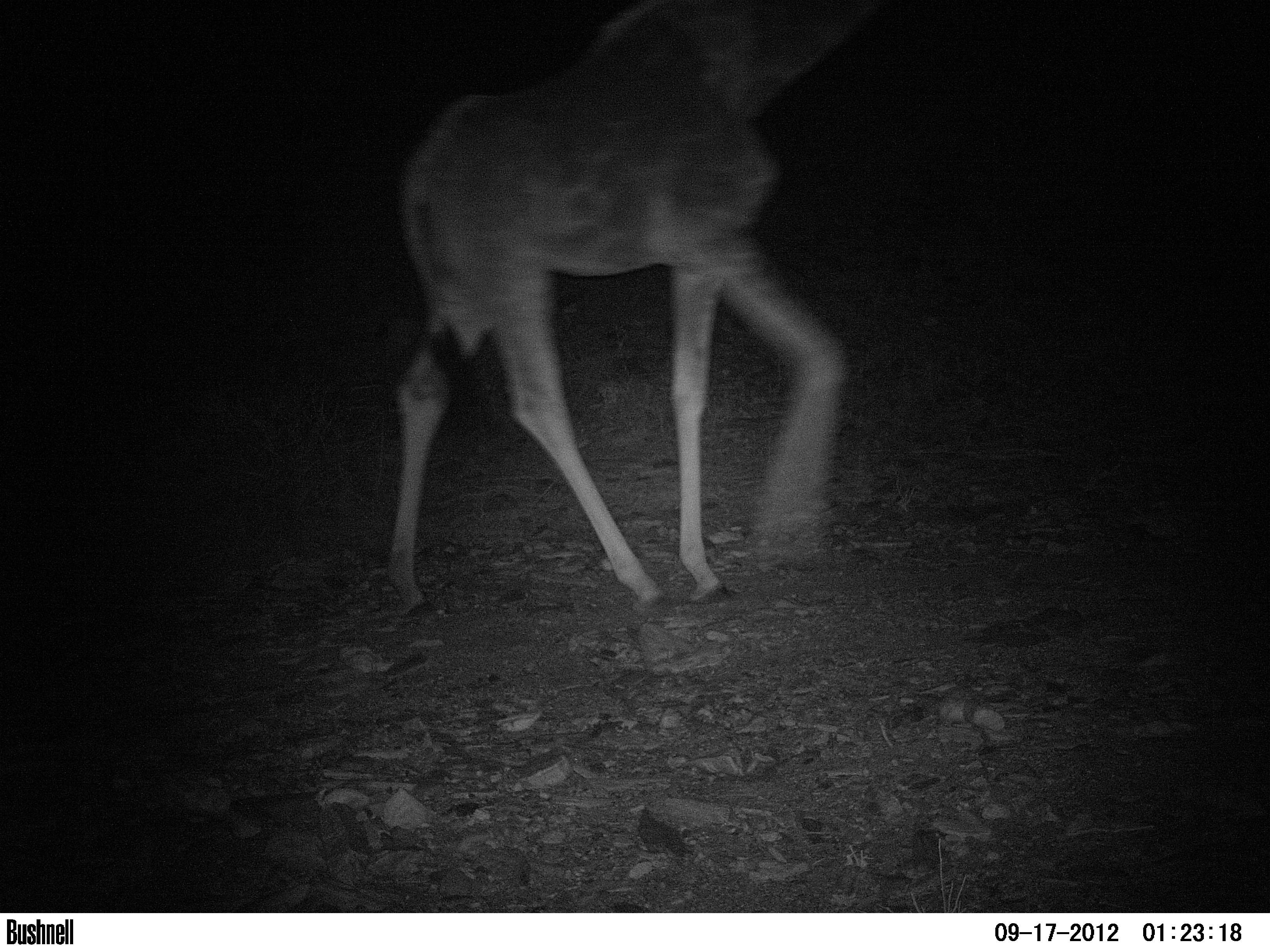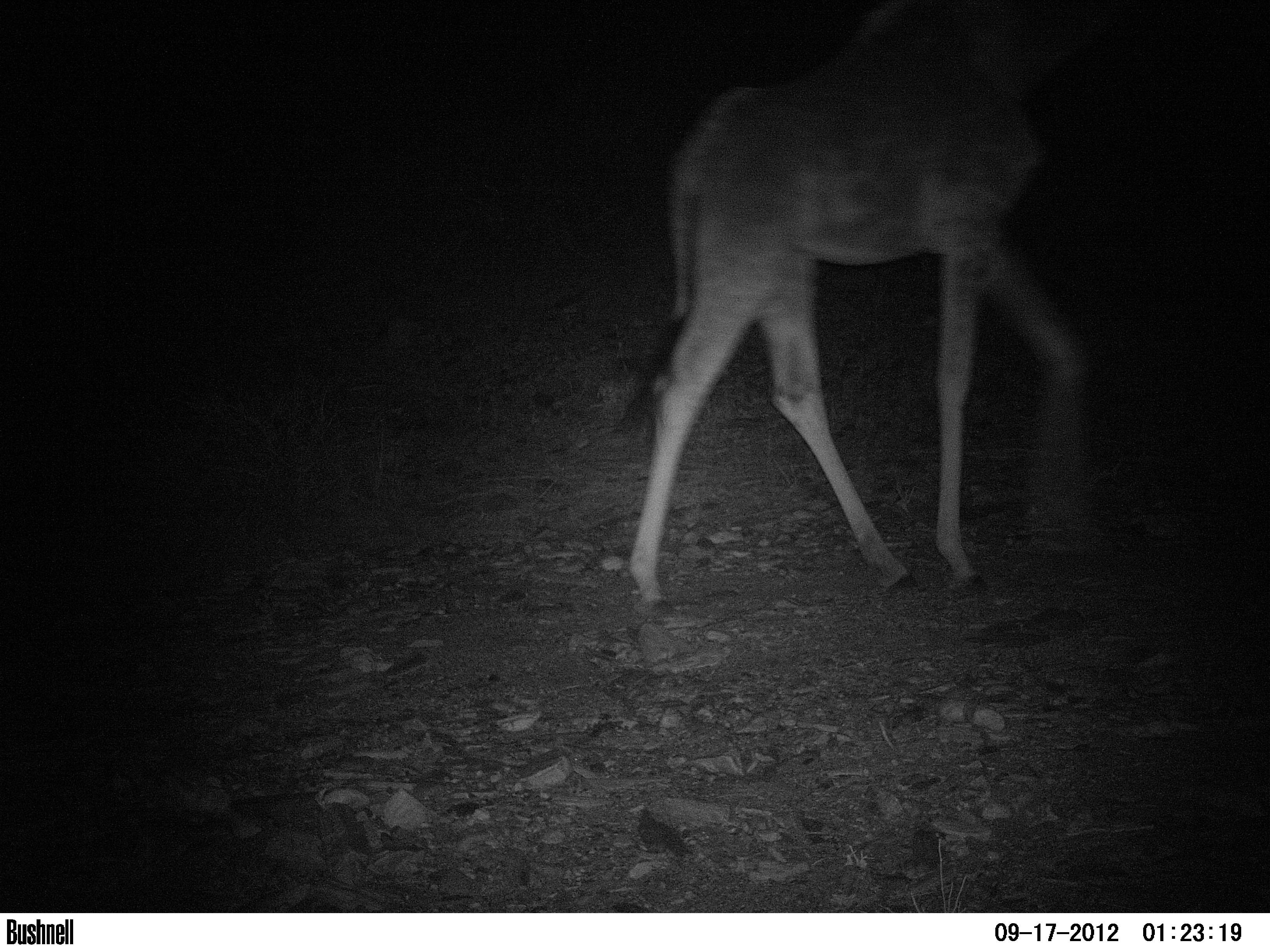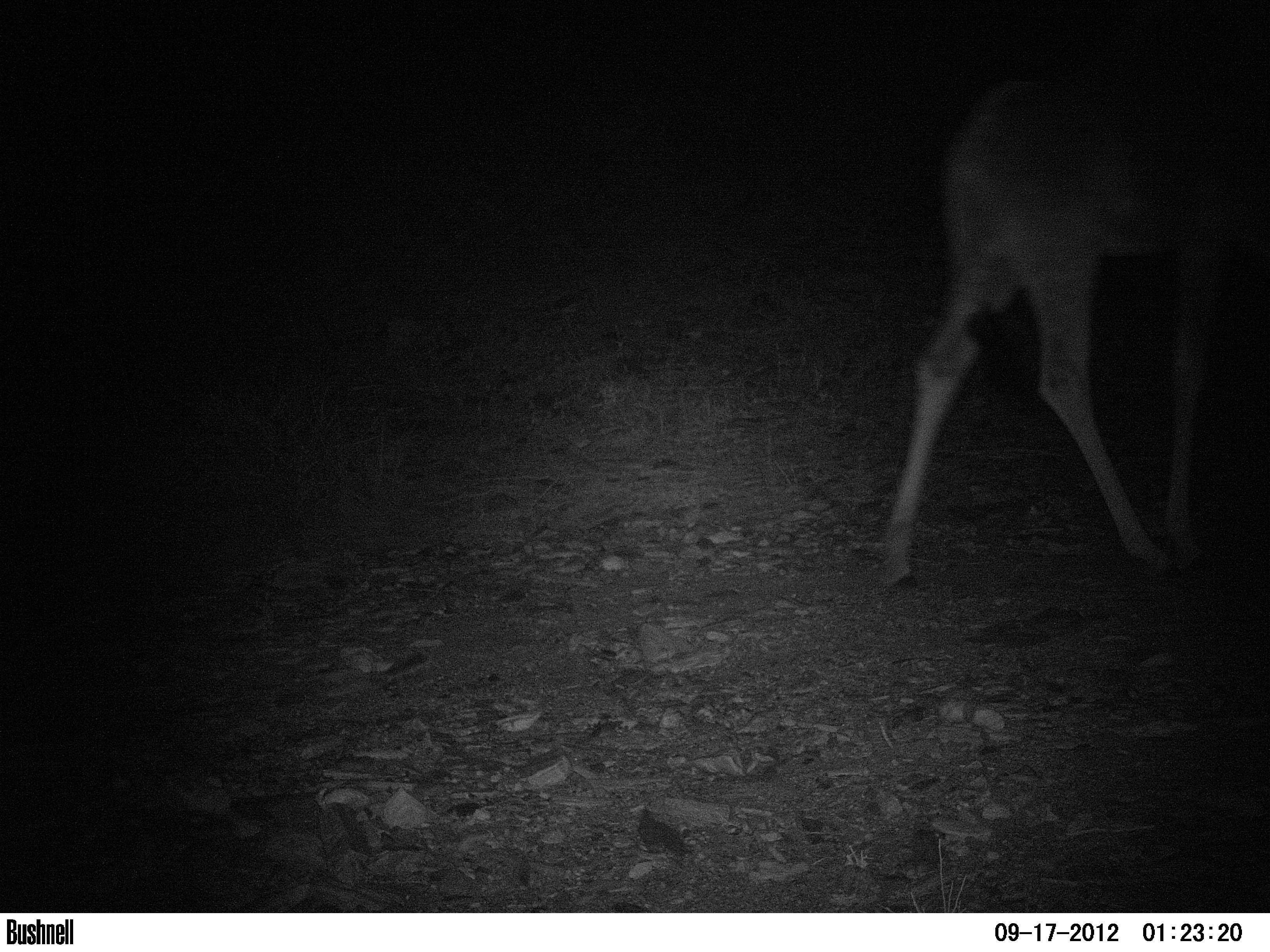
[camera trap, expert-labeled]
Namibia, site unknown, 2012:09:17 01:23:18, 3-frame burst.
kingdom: Animalia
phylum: Chordata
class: Mammalia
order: Artiodactyla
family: Giraffidae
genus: Giraffa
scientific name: Giraffa camelopardalis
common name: giraffe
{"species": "Giraffa camelopardalis (giraffe)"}